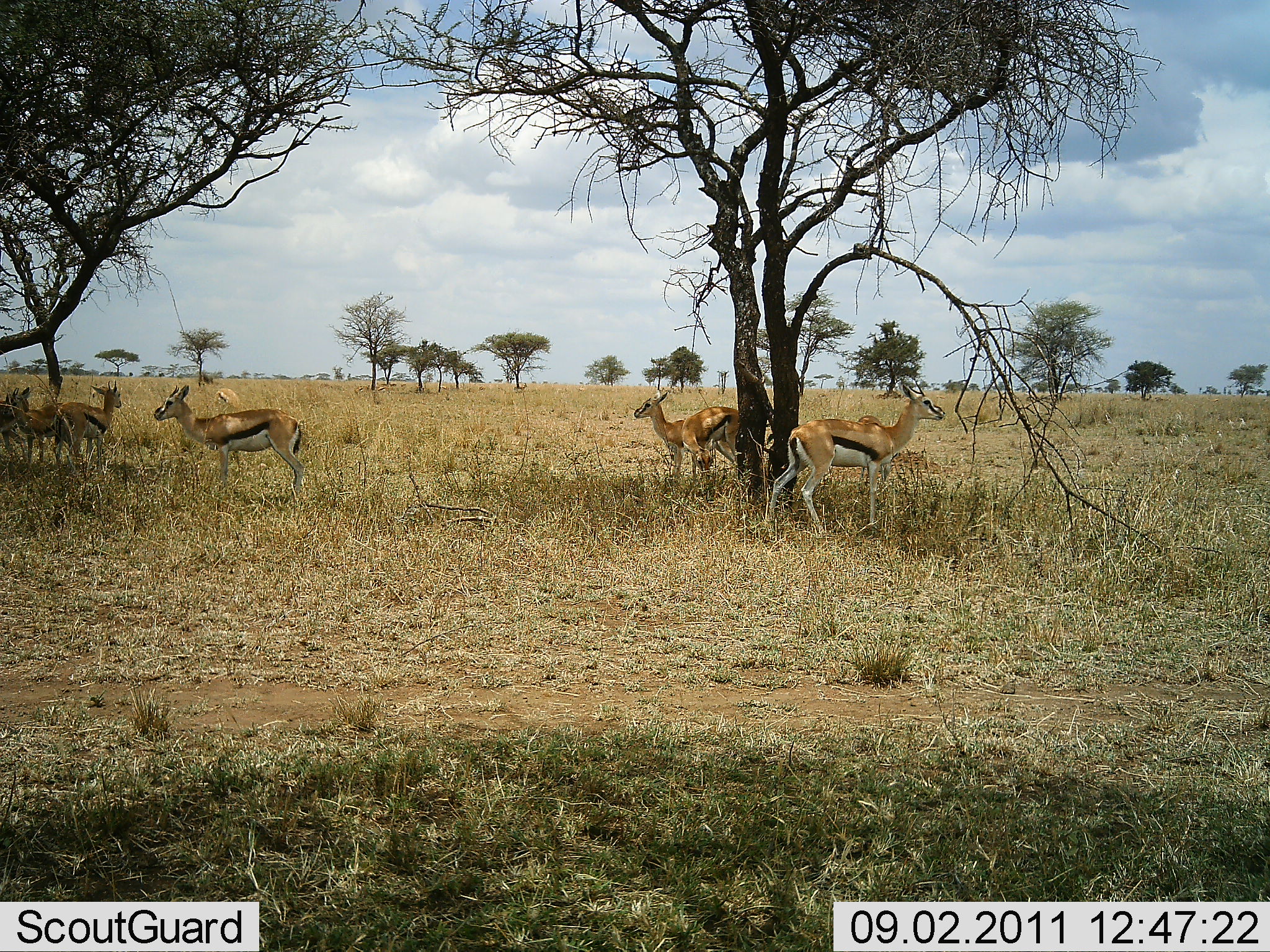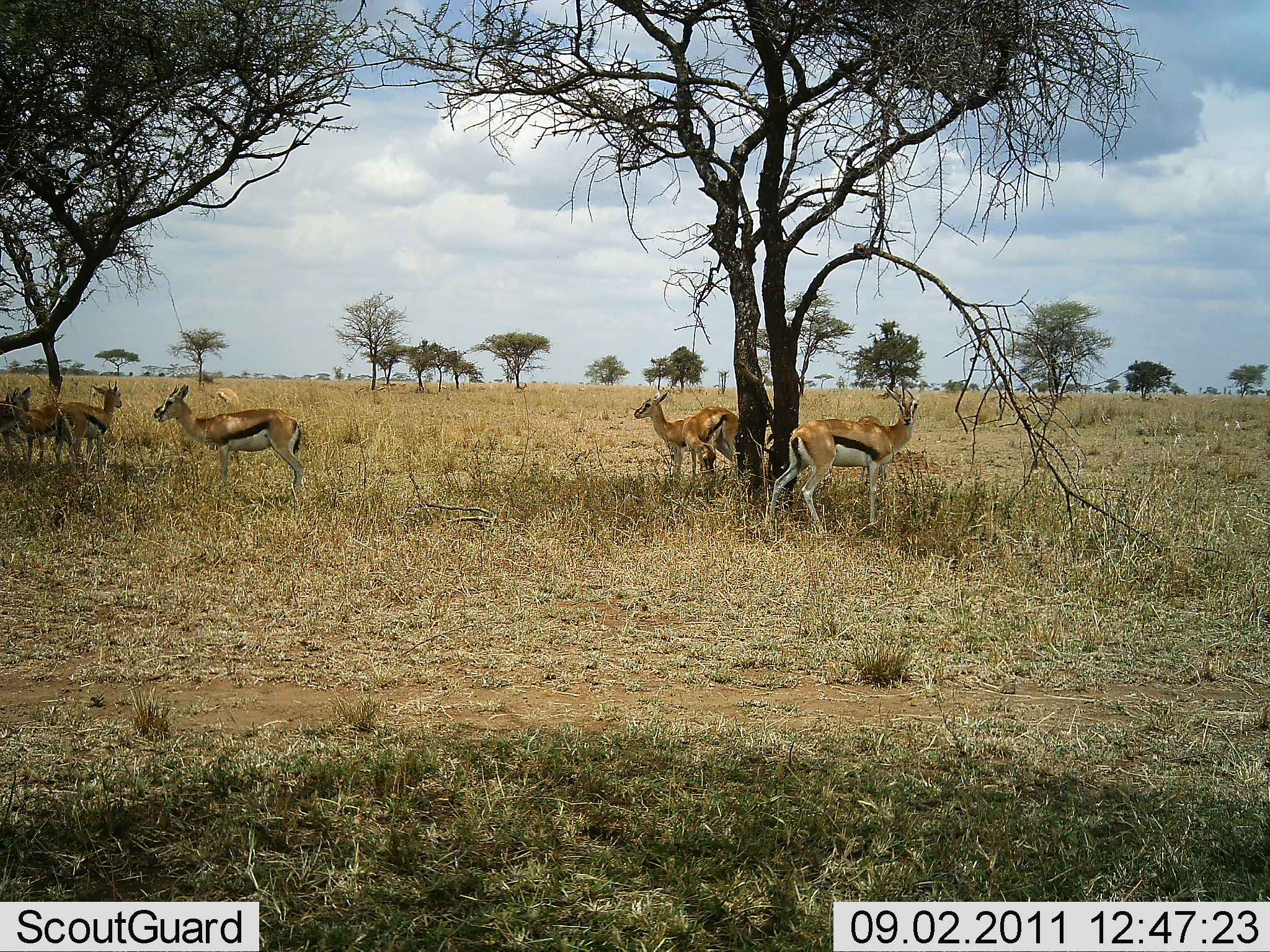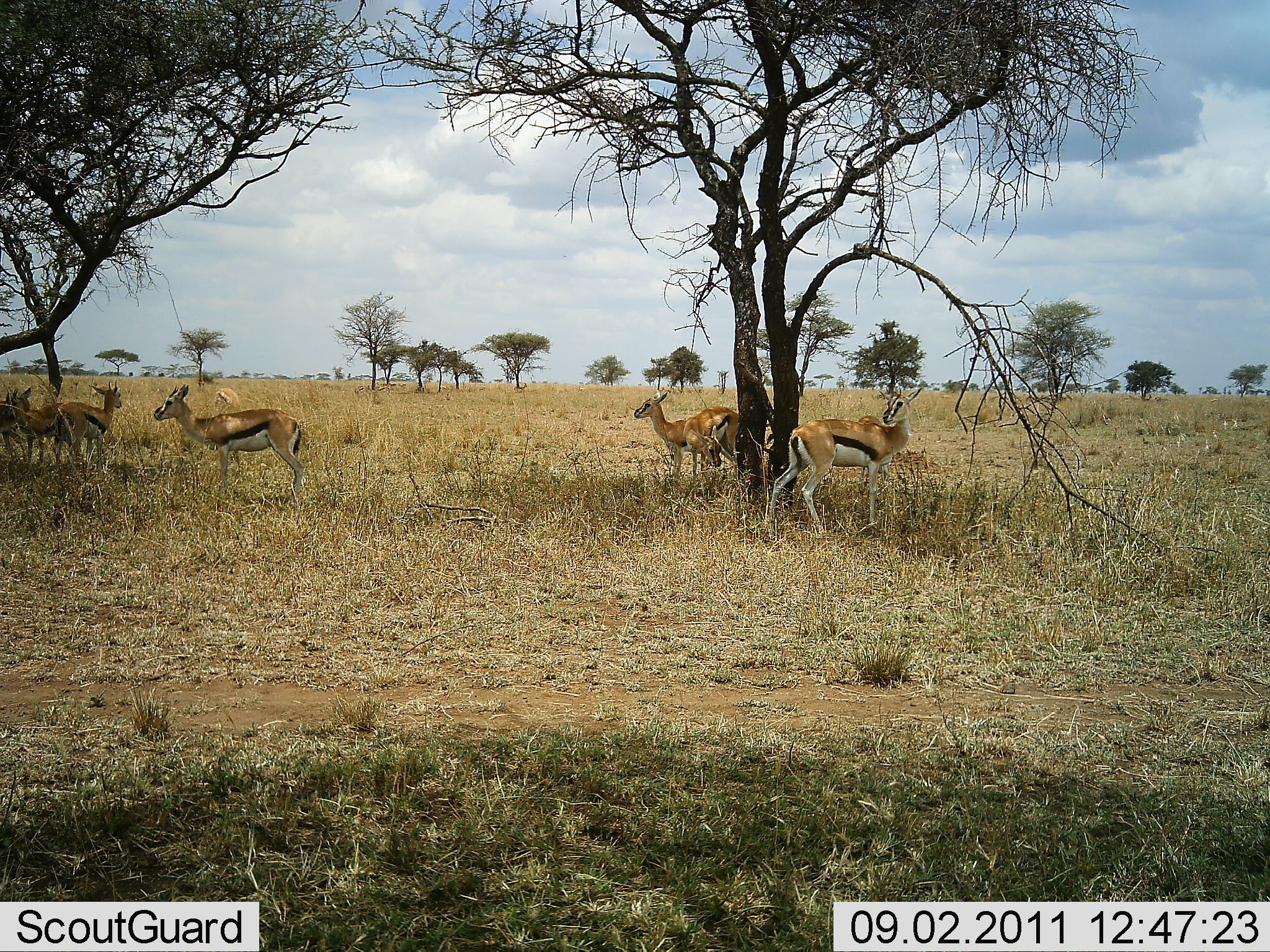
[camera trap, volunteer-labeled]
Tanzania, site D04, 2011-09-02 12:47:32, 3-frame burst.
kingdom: Animalia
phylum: Chordata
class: Mammalia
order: Artiodactyla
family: Bovidae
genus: Eudorcas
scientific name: Eudorcas thomsonii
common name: thomson's gazelle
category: gazellethomsons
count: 7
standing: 100%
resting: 20%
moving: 0%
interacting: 0%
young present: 0%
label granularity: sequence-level